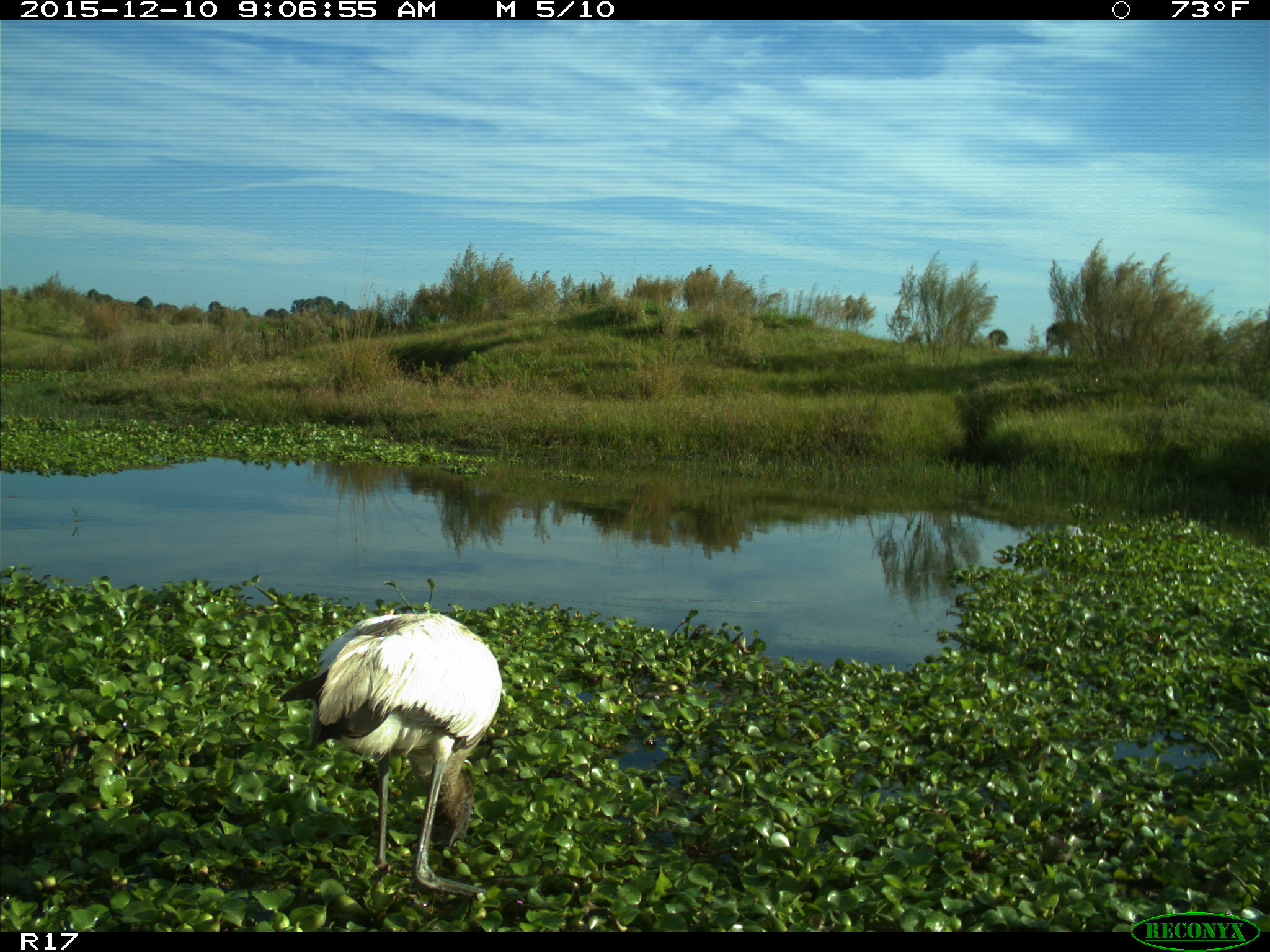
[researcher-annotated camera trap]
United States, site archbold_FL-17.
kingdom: Animalia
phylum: Chordata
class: Aves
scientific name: Aves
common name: birds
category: unidentified bird